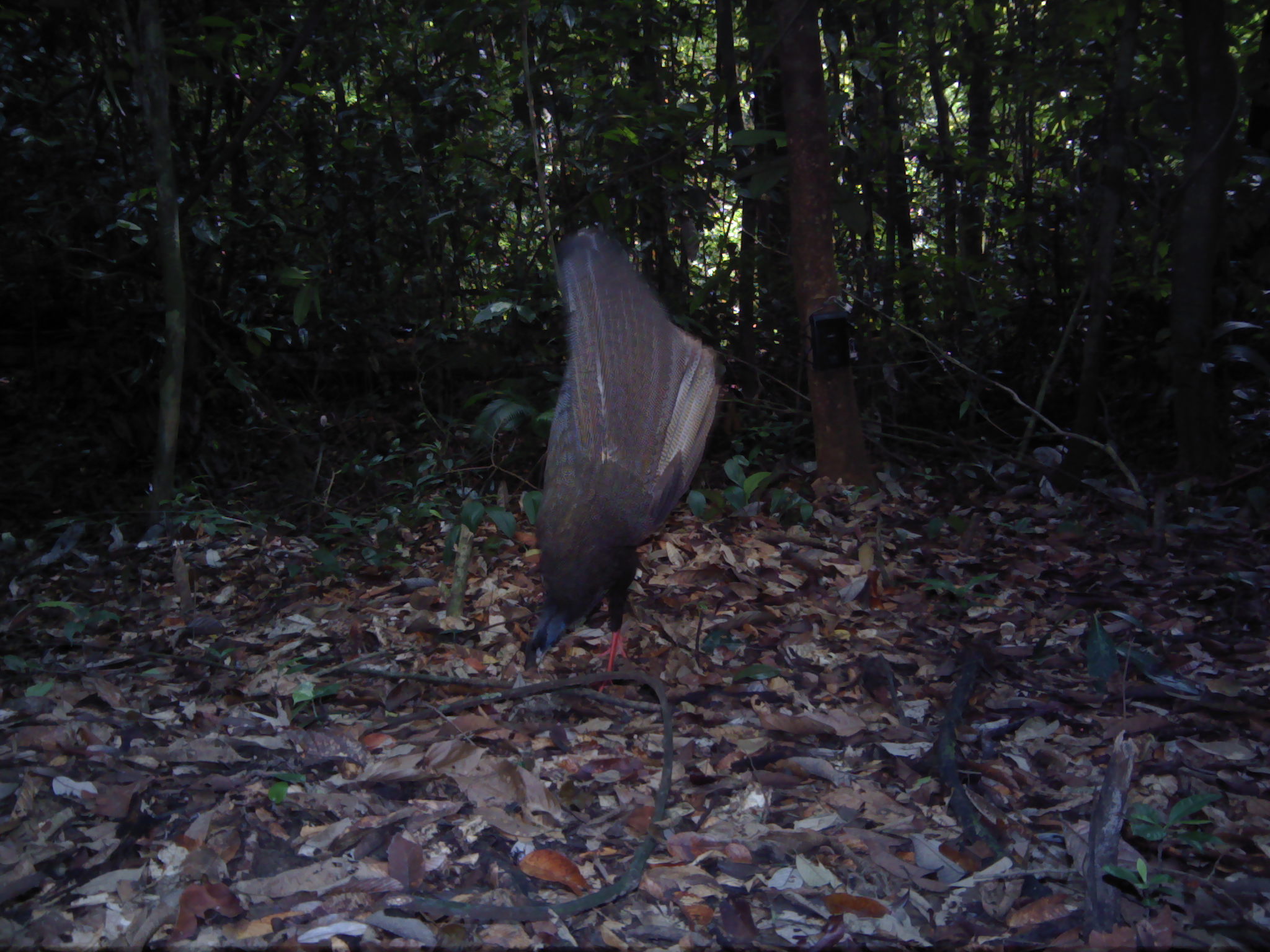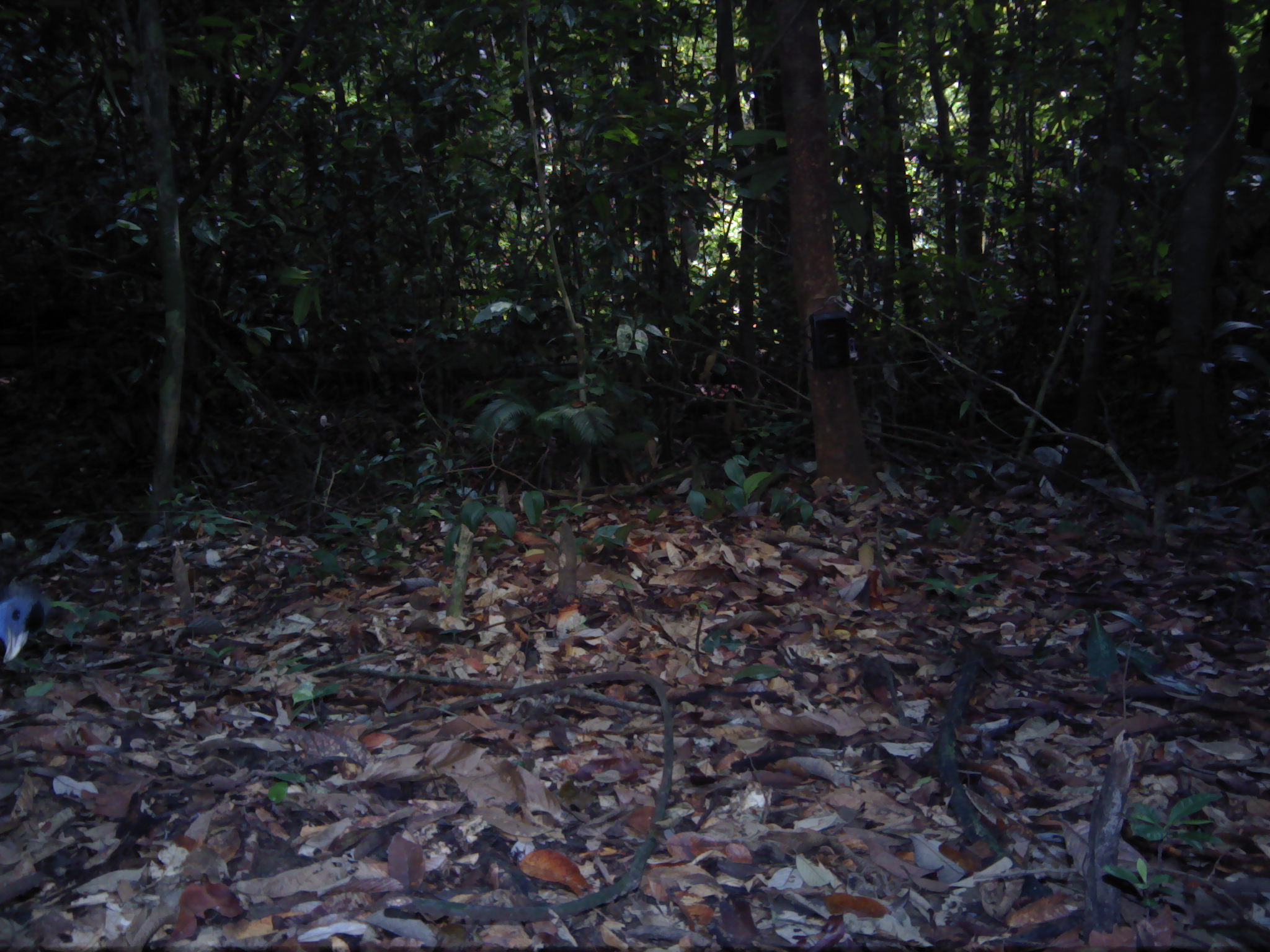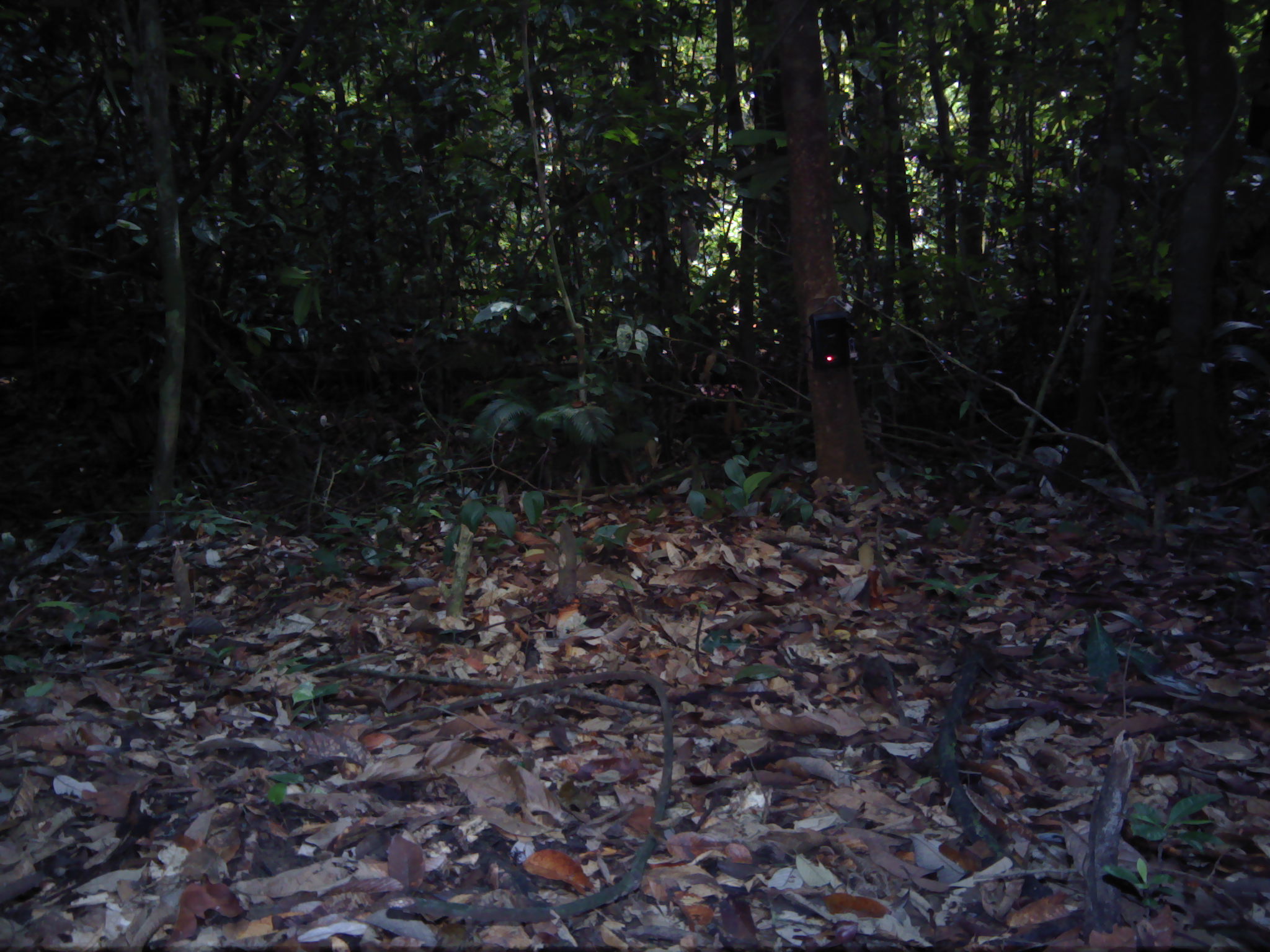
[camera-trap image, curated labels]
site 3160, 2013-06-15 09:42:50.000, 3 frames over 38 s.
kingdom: Animalia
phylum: Chordata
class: Aves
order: Galliformes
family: Phasianidae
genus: Argusianus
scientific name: Argusianus argus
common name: great argus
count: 1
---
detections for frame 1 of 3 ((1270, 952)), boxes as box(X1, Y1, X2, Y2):
argusianus argus: box(522, 224, 727, 692)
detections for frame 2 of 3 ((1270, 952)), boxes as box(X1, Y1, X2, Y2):
argusianus argus: box(0, 581, 52, 665)